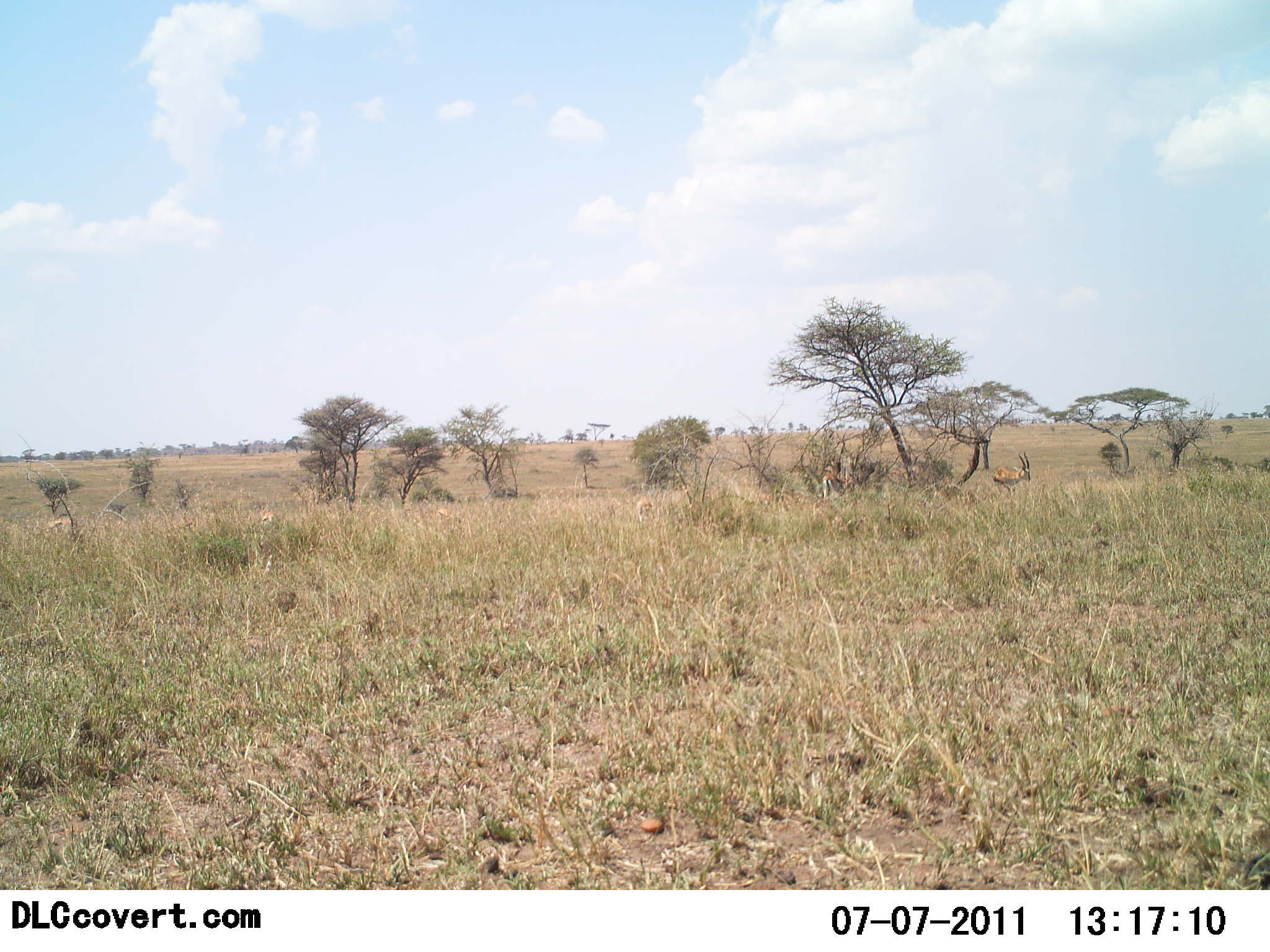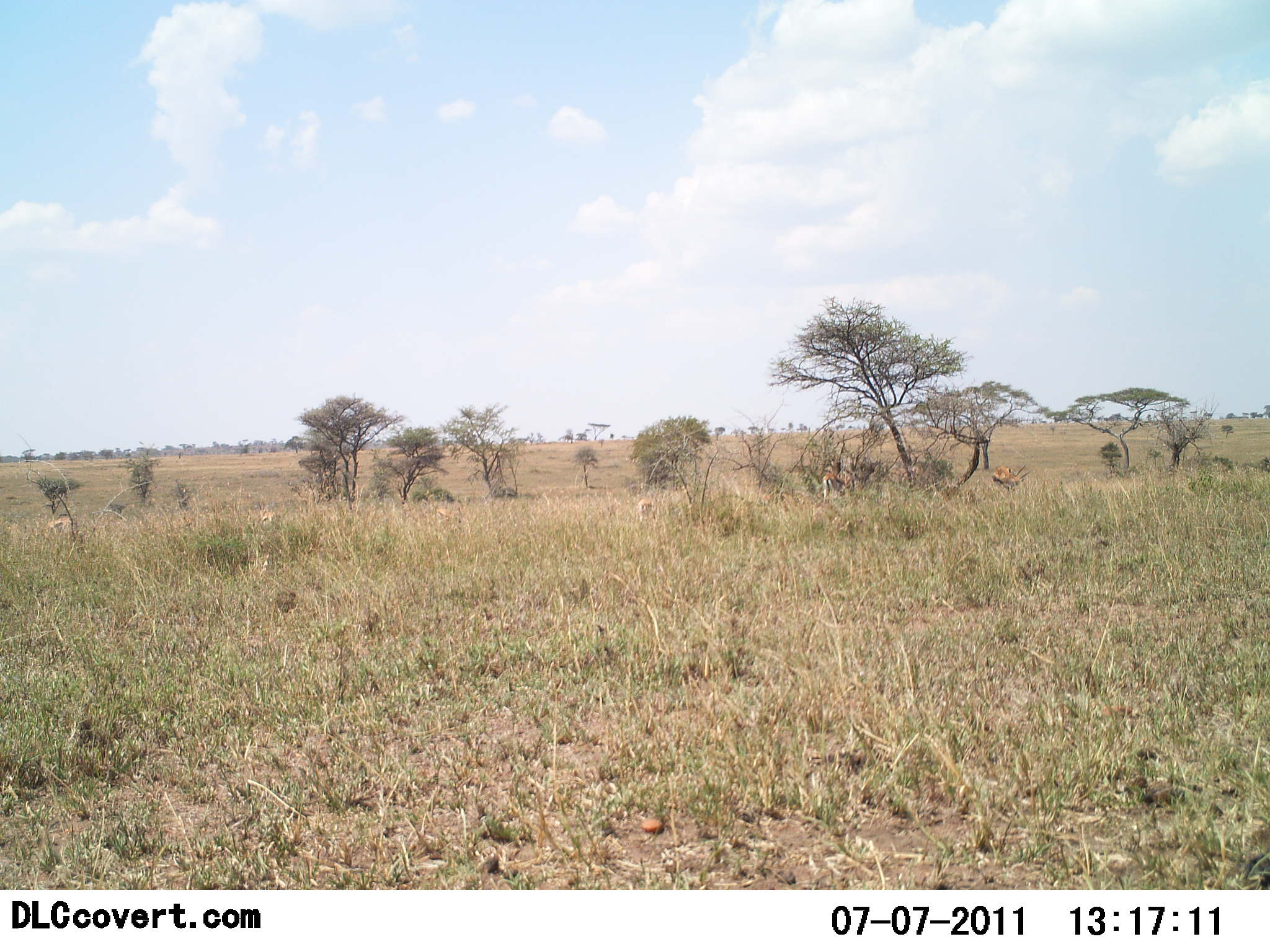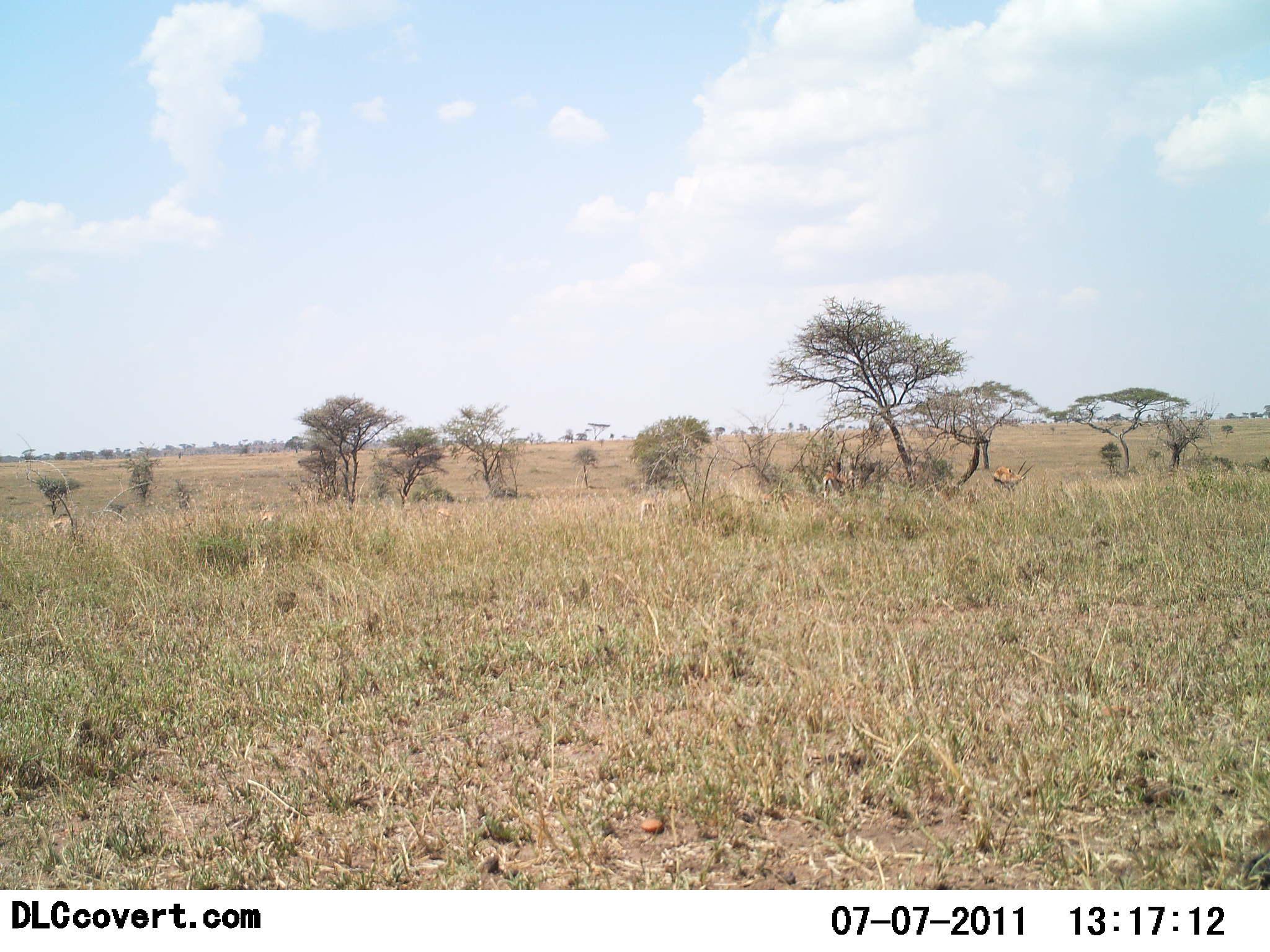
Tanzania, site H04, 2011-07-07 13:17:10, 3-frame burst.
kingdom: Animalia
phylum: Chordata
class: Mammalia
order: Artiodactyla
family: Bovidae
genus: Eudorcas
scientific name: Eudorcas thomsonii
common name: thomson's gazelle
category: gazellethomsons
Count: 2.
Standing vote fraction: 92%.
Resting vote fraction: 0%.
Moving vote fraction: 0%.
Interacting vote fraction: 0%.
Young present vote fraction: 0%.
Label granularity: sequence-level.